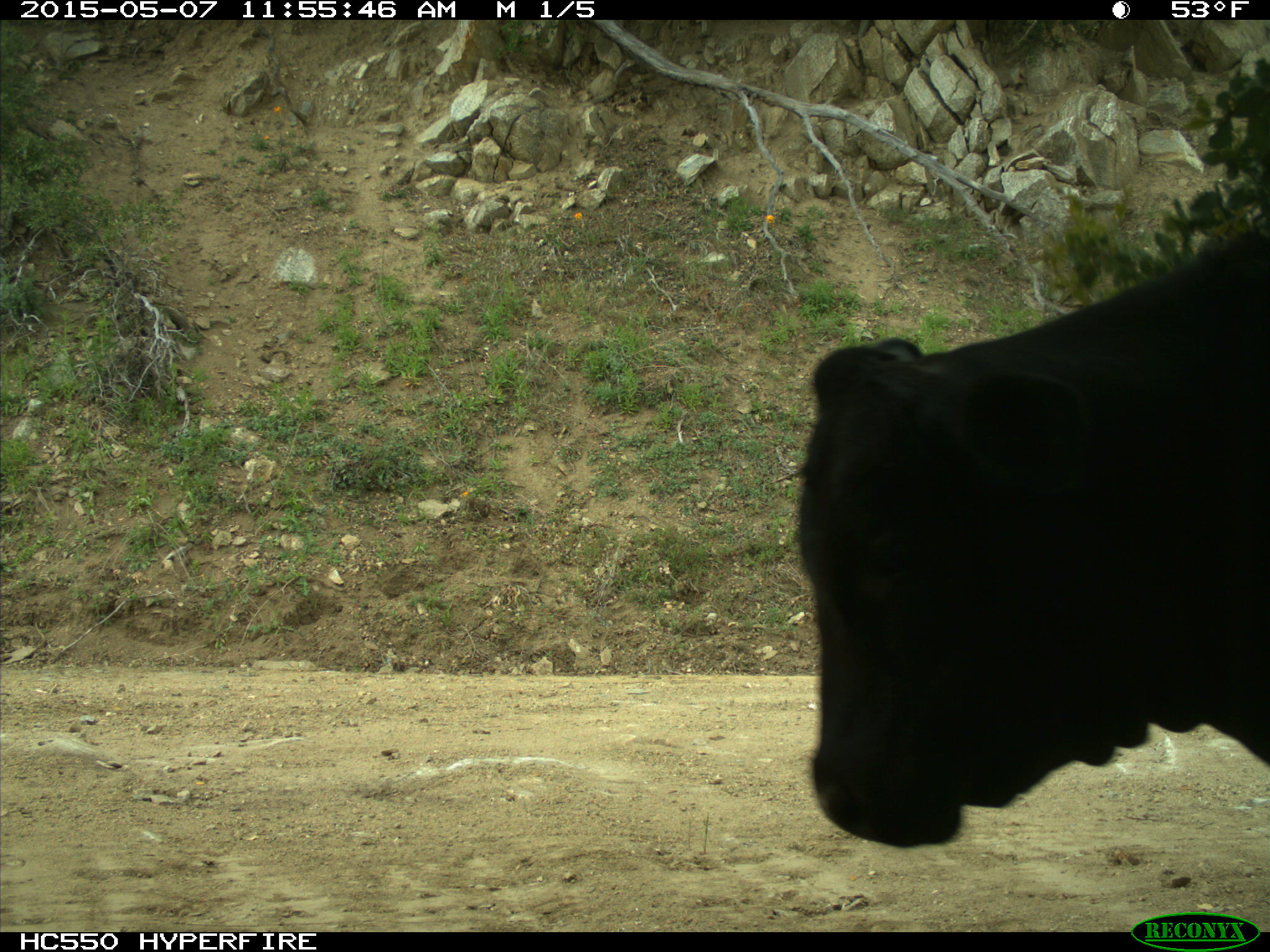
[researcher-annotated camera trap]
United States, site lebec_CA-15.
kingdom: Animalia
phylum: Chordata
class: Mammalia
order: Artiodactyla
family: Bovidae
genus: Bos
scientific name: Bos taurus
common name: domestic cow